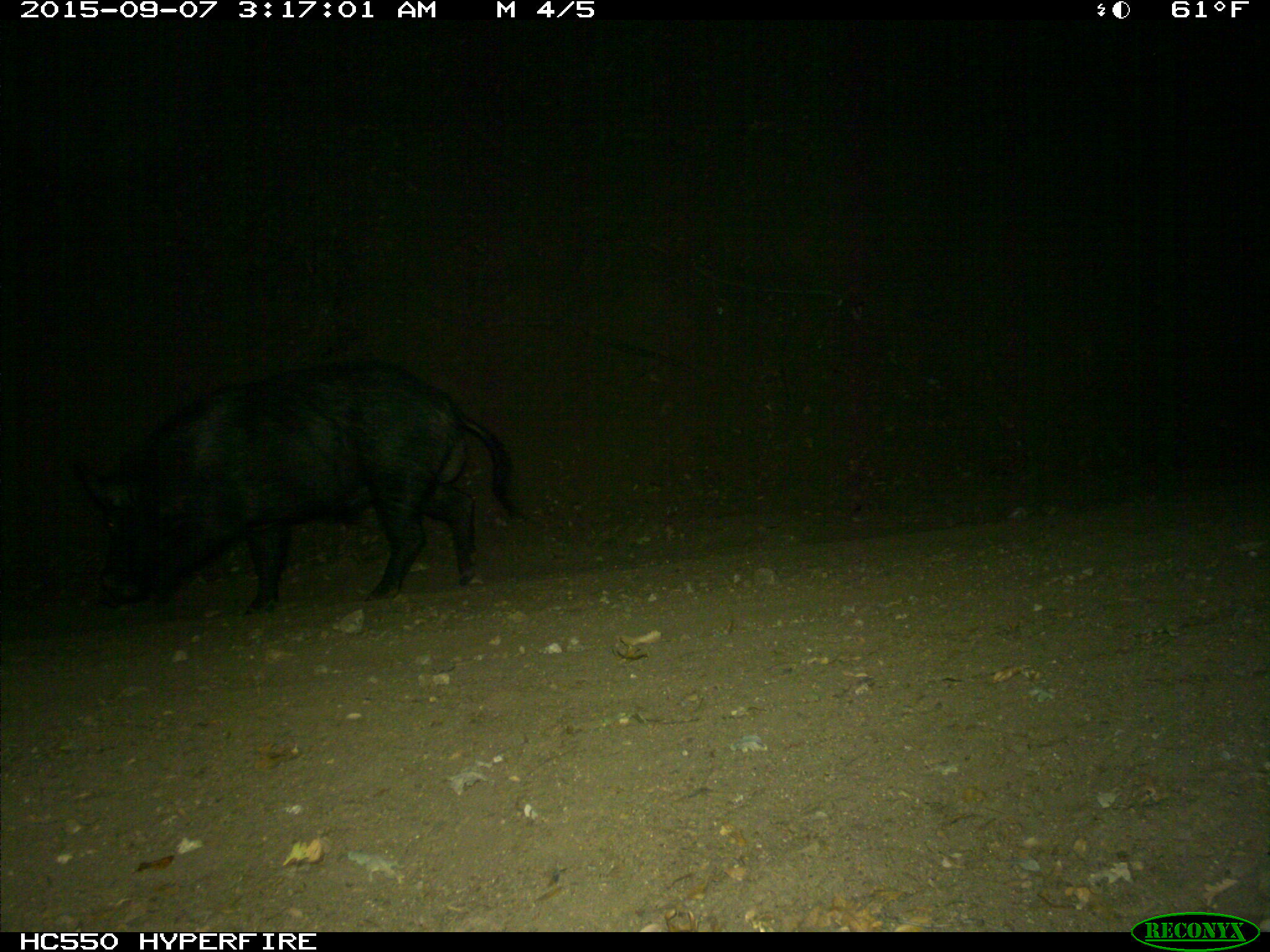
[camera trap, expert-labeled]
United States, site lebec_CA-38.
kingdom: Animalia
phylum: Chordata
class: Mammalia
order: Artiodactyla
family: Suidae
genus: Sus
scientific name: Sus scrofa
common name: wild boar